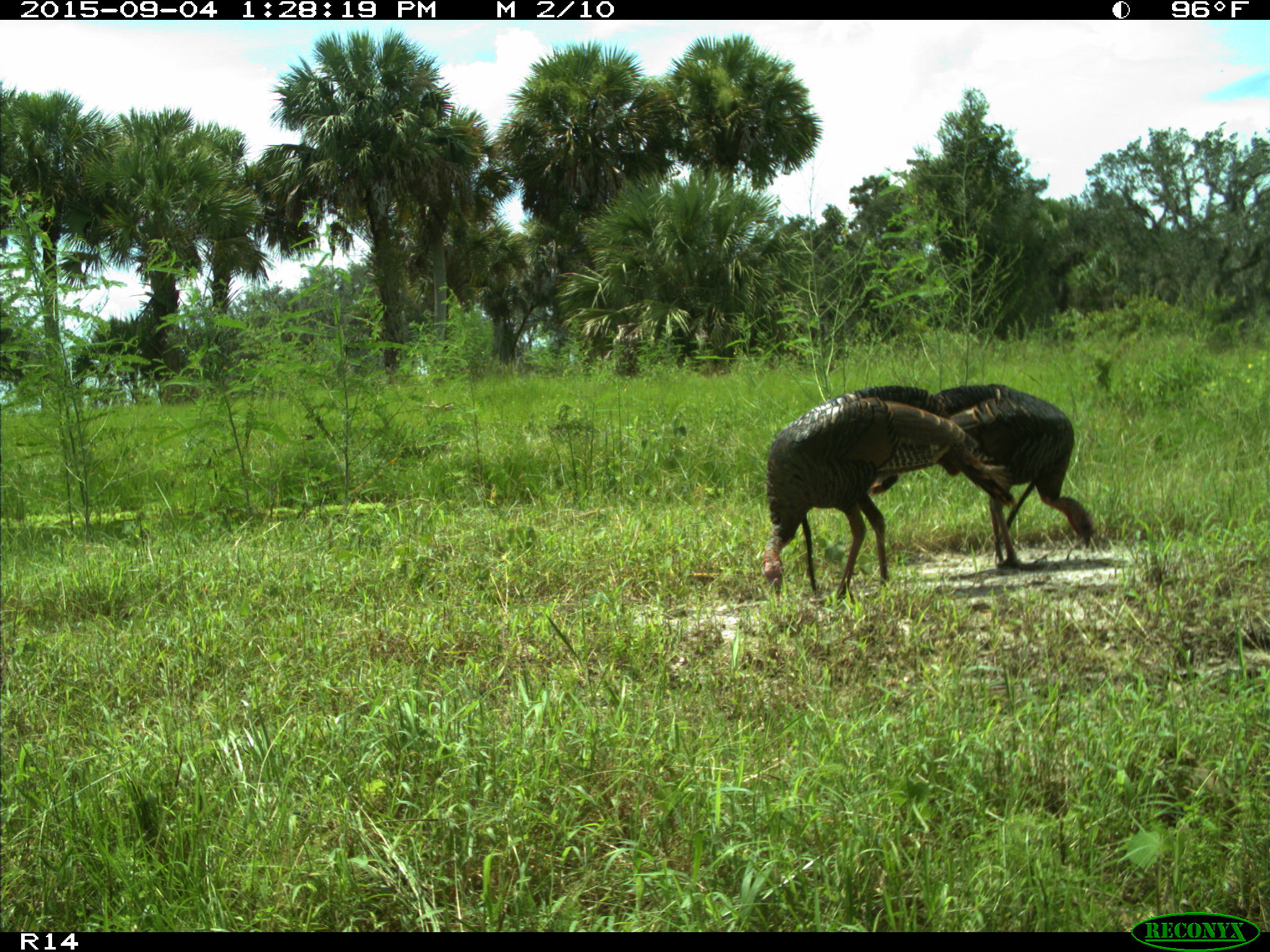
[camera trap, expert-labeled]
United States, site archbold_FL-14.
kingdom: Animalia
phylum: Chordata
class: Aves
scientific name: Aves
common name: birds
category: unidentified bird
Unidentified bird (birds) (Aves).